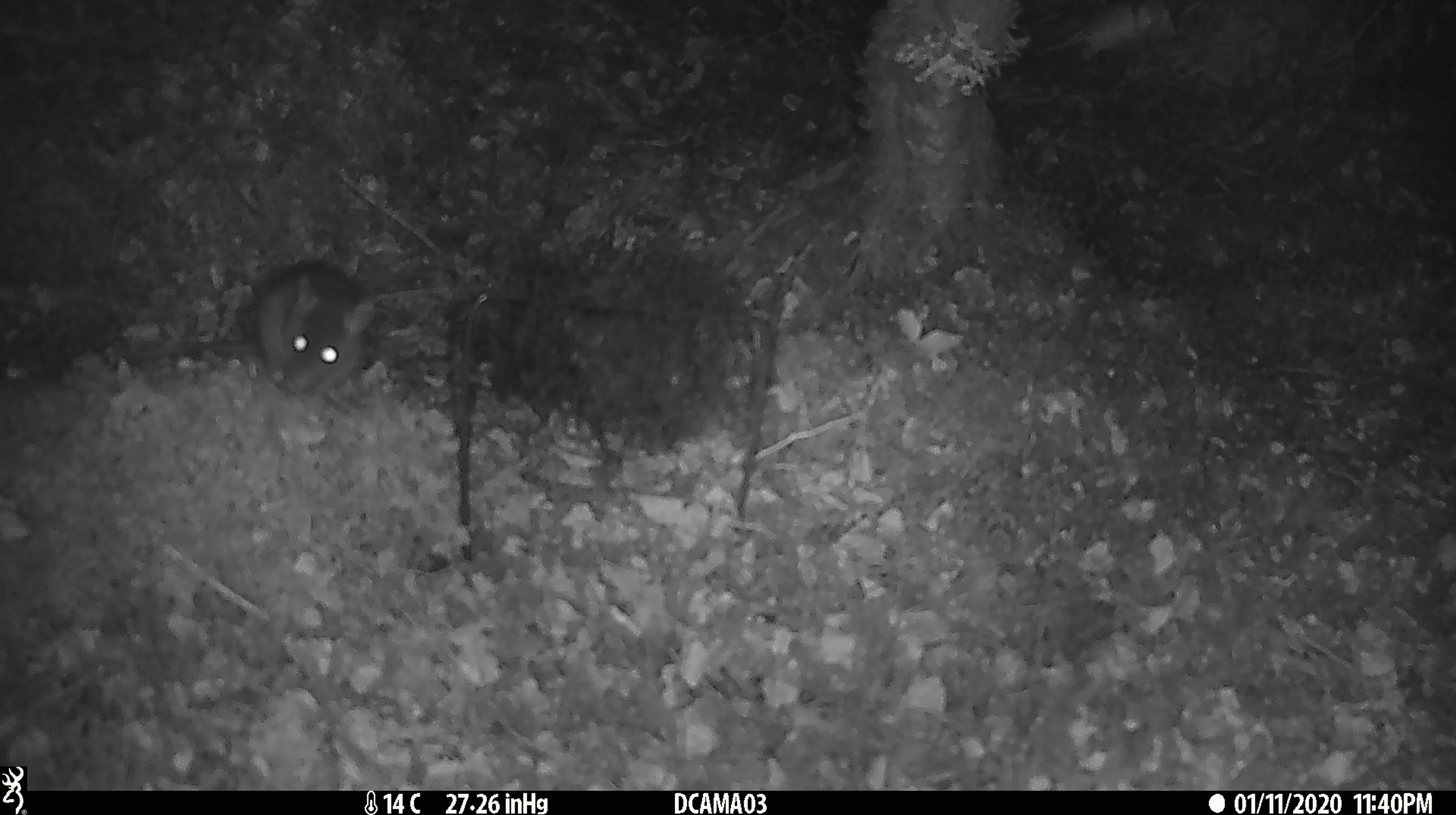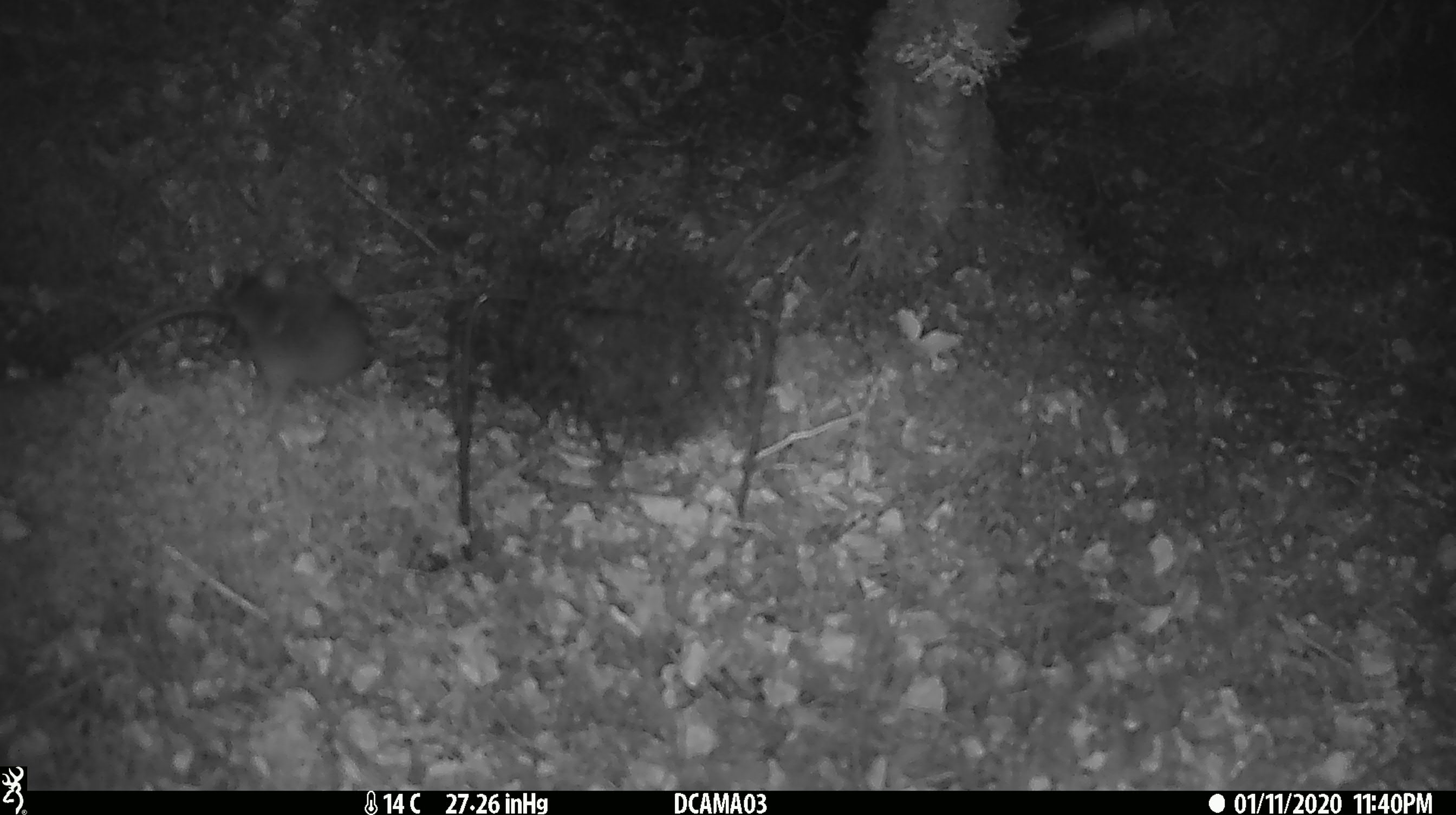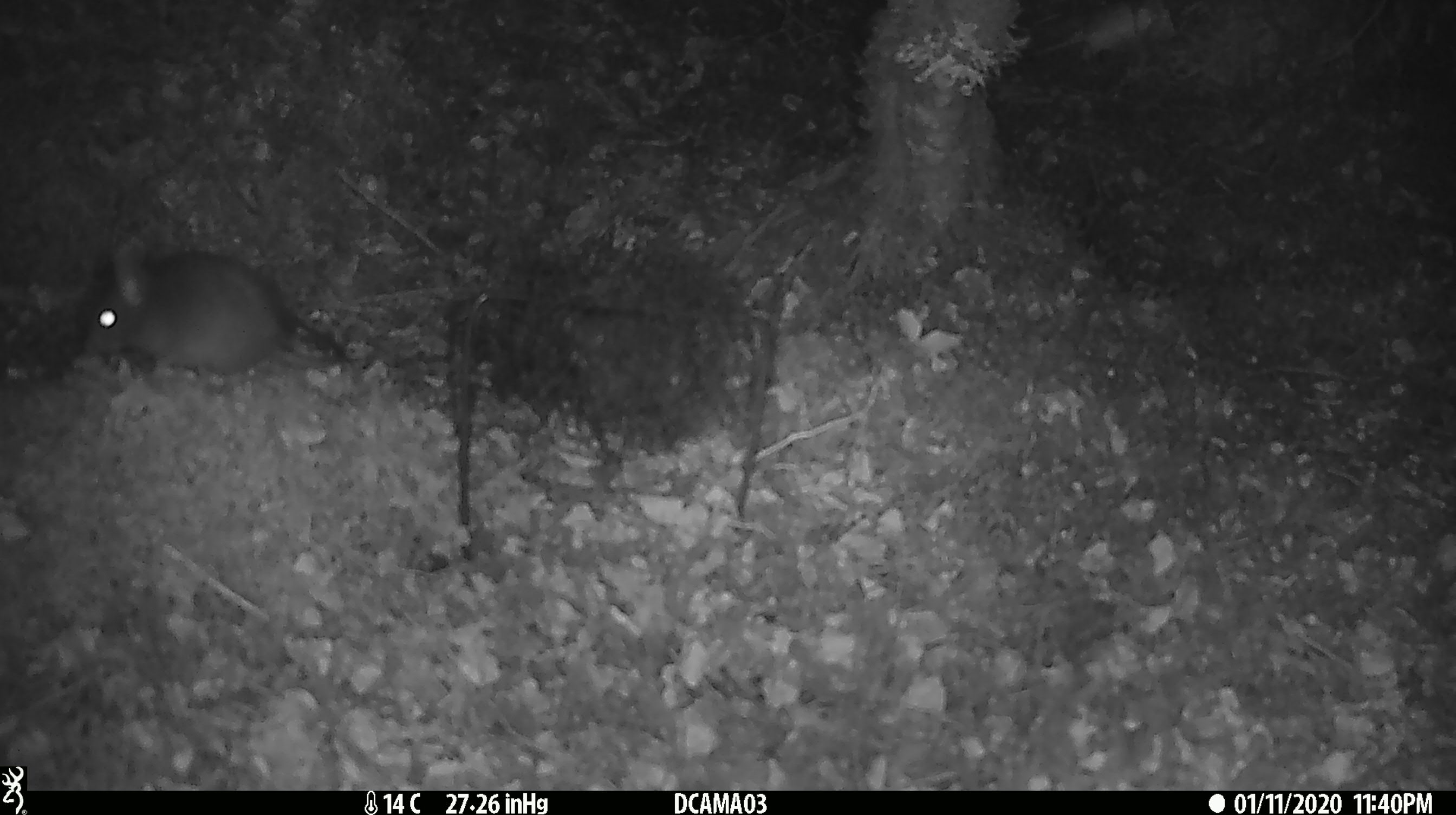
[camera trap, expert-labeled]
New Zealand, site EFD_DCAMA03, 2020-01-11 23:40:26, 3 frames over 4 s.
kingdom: Animalia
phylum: Chordata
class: Mammalia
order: Rodentia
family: Muridae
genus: Rattus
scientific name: Rattus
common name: rat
Rat (Rattus).